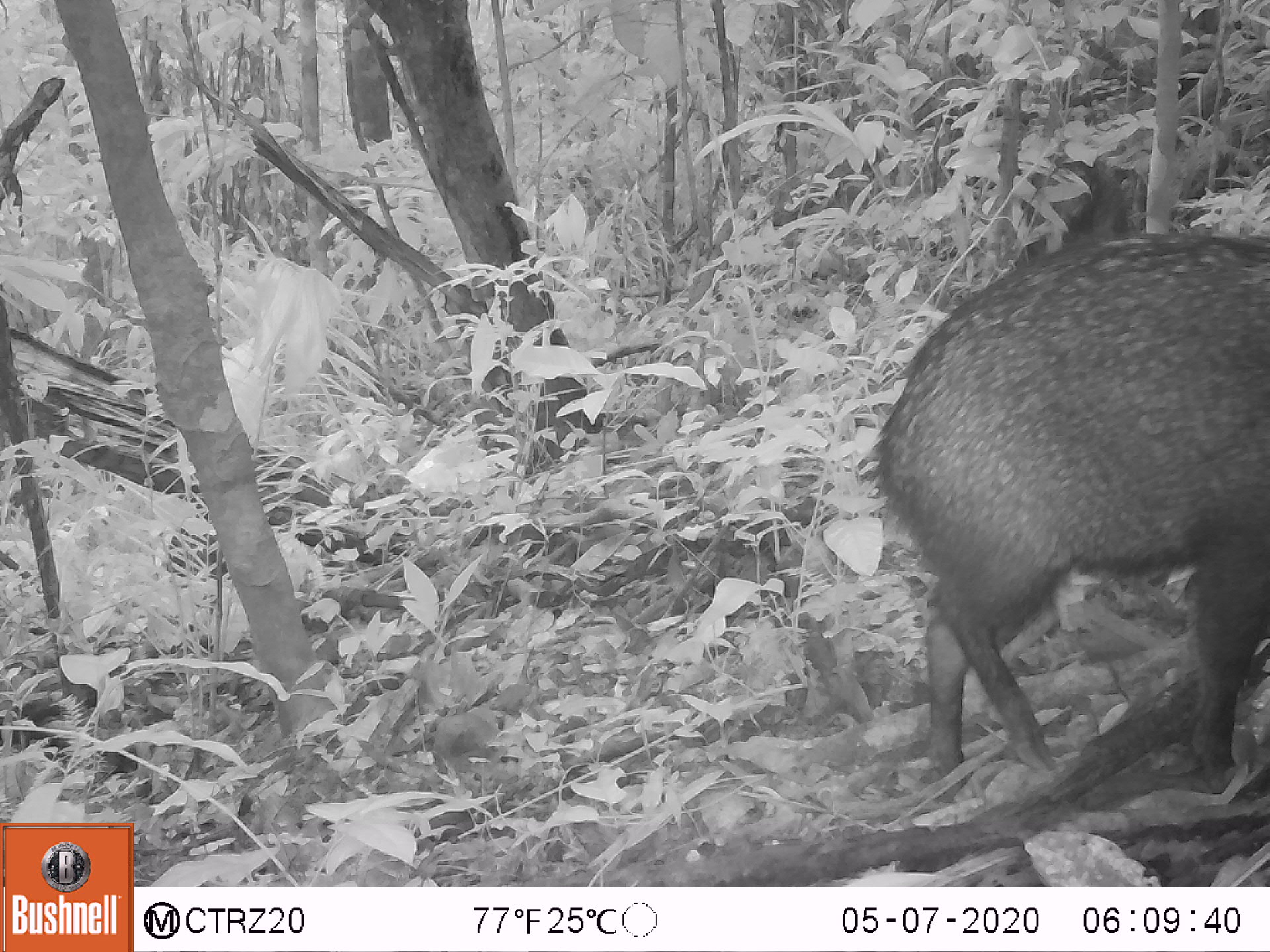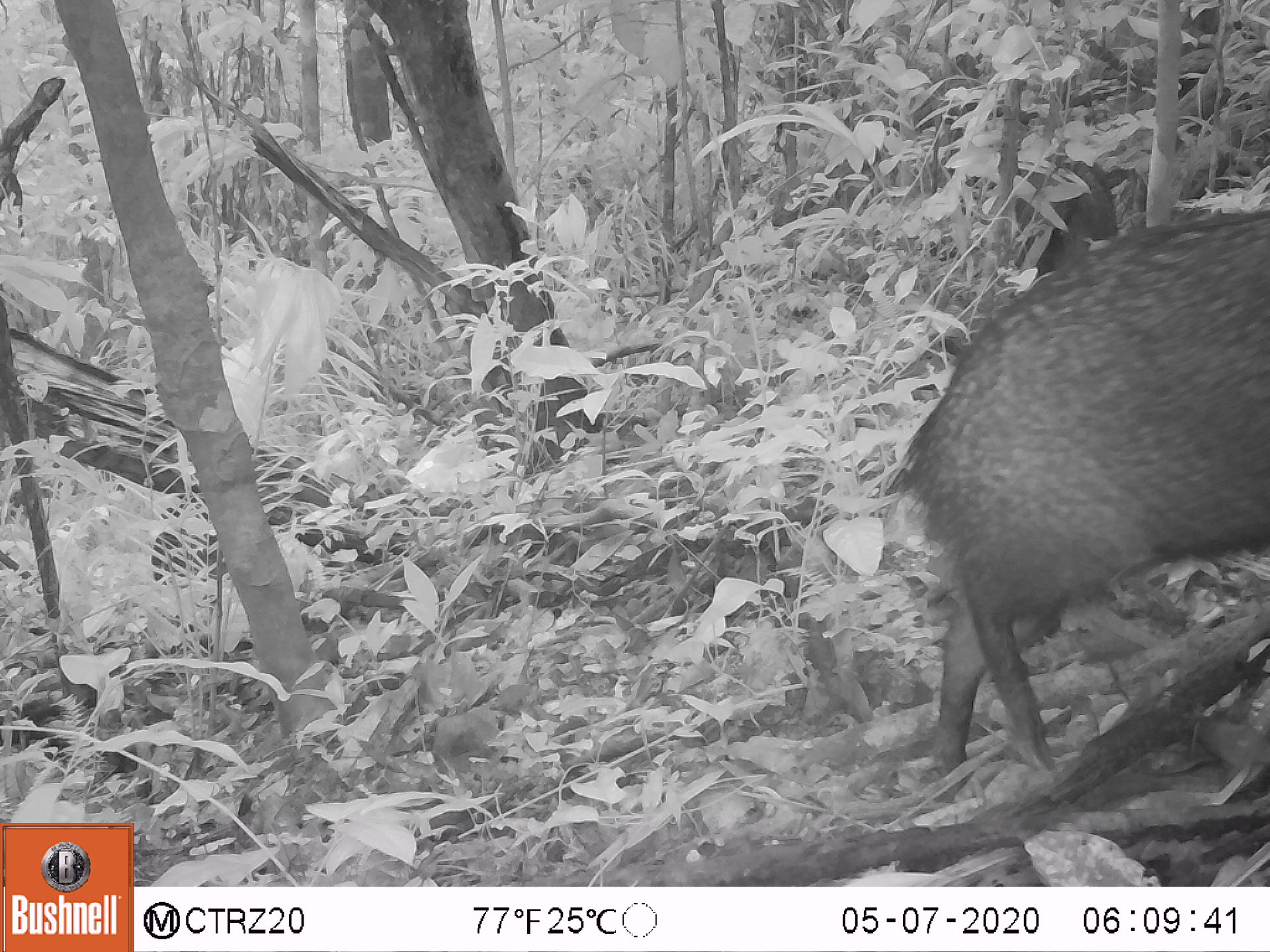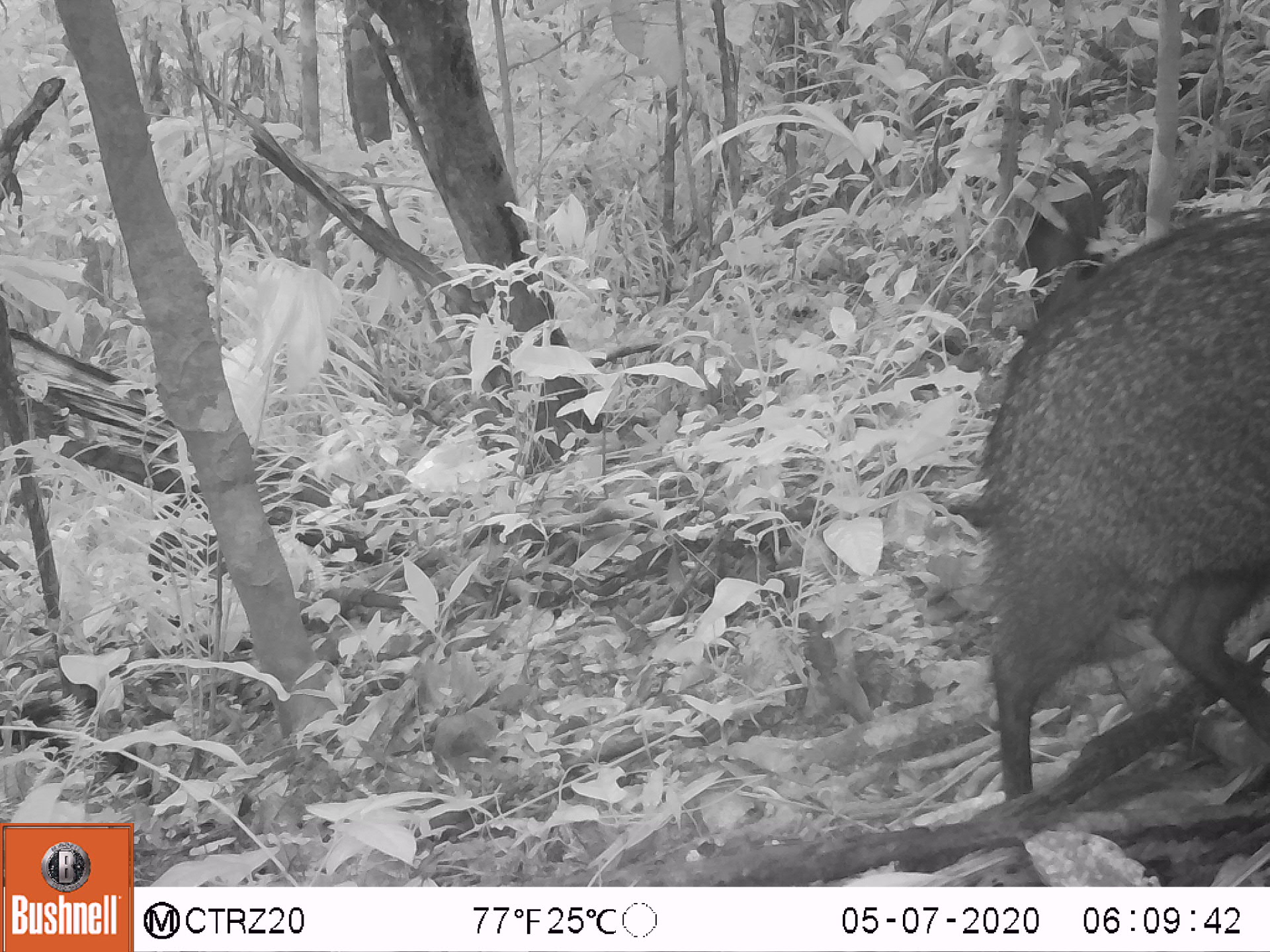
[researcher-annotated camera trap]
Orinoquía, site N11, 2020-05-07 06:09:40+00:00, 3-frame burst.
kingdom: Animalia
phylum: Chordata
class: Mammalia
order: Artiodactyla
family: Tayassuidae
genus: Pecari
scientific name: Pecari tajacu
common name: collared peccary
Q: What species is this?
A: Collared peccary (Pecari tajacu).